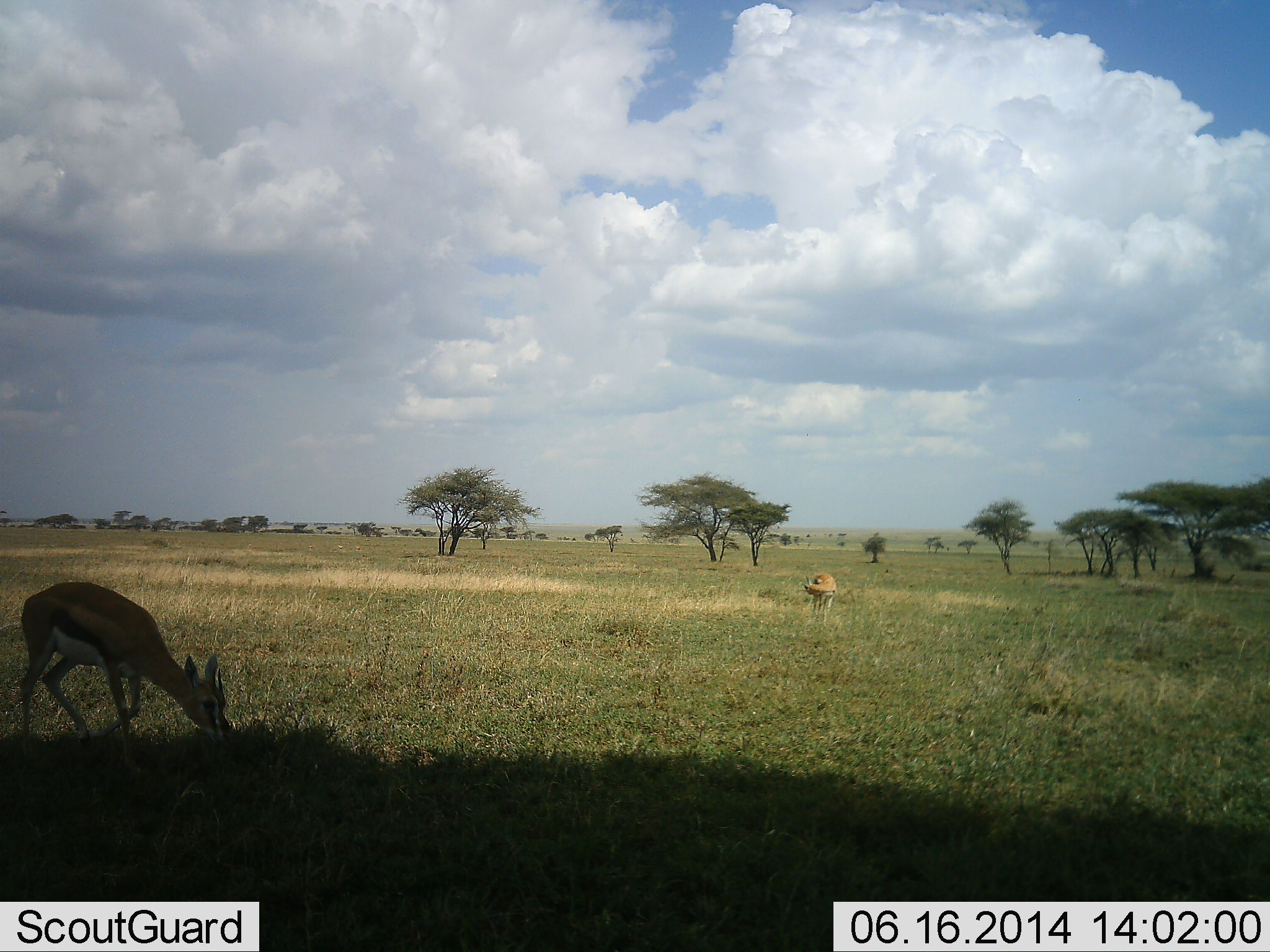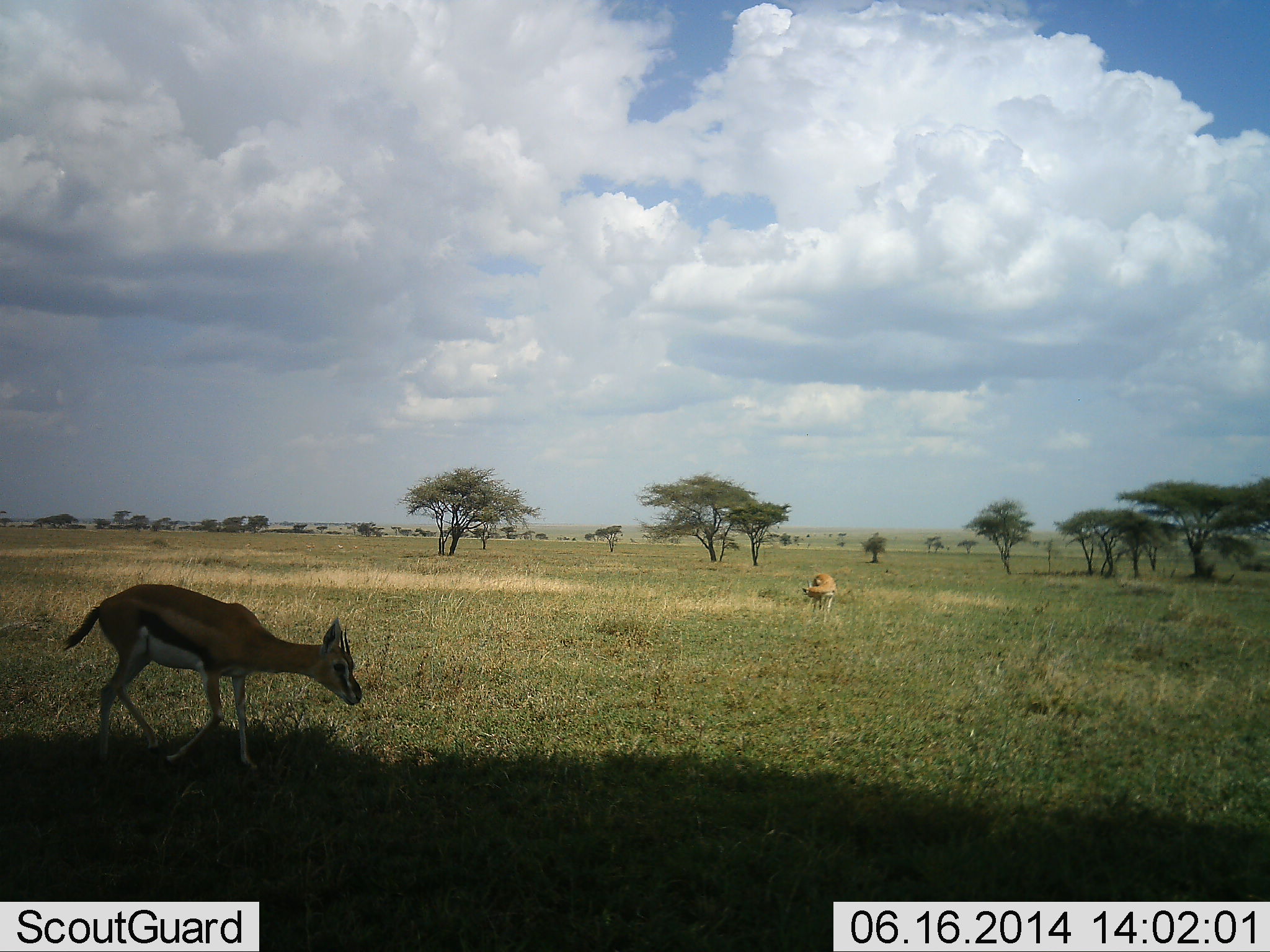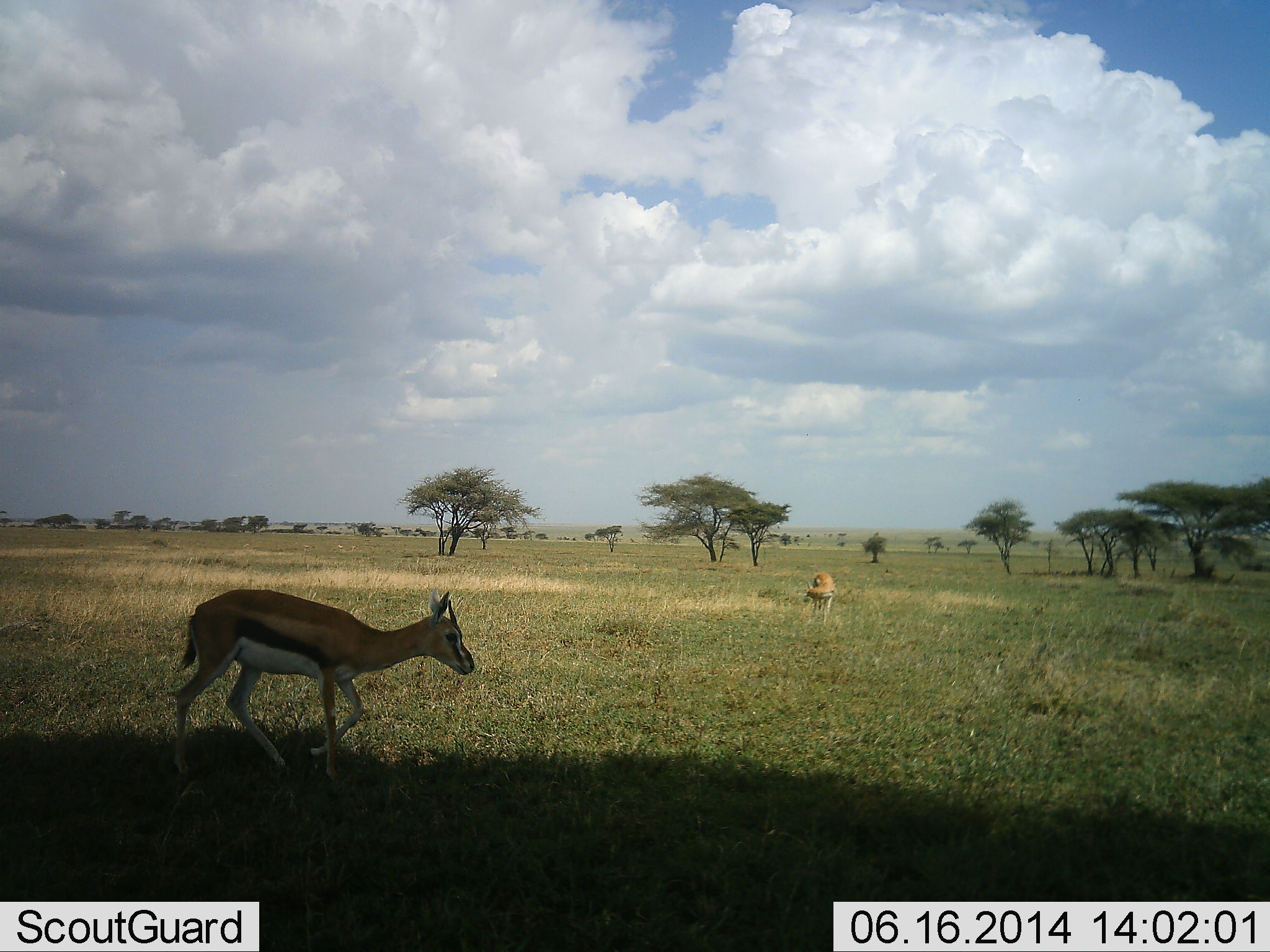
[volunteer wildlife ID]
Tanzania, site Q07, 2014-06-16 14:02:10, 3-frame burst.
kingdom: Animalia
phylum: Chordata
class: Mammalia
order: Artiodactyla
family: Bovidae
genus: Eudorcas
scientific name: Eudorcas thomsonii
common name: thomson's gazelle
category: gazellethomsons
Gazellethomsons (thomson's gazelle) (Eudorcas thomsonii), count 2. Behavior (volunteer vote fractions): standing 70%, resting 0%, moving 80%, interacting 0%. Young present (vote fraction): 0%. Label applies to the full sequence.